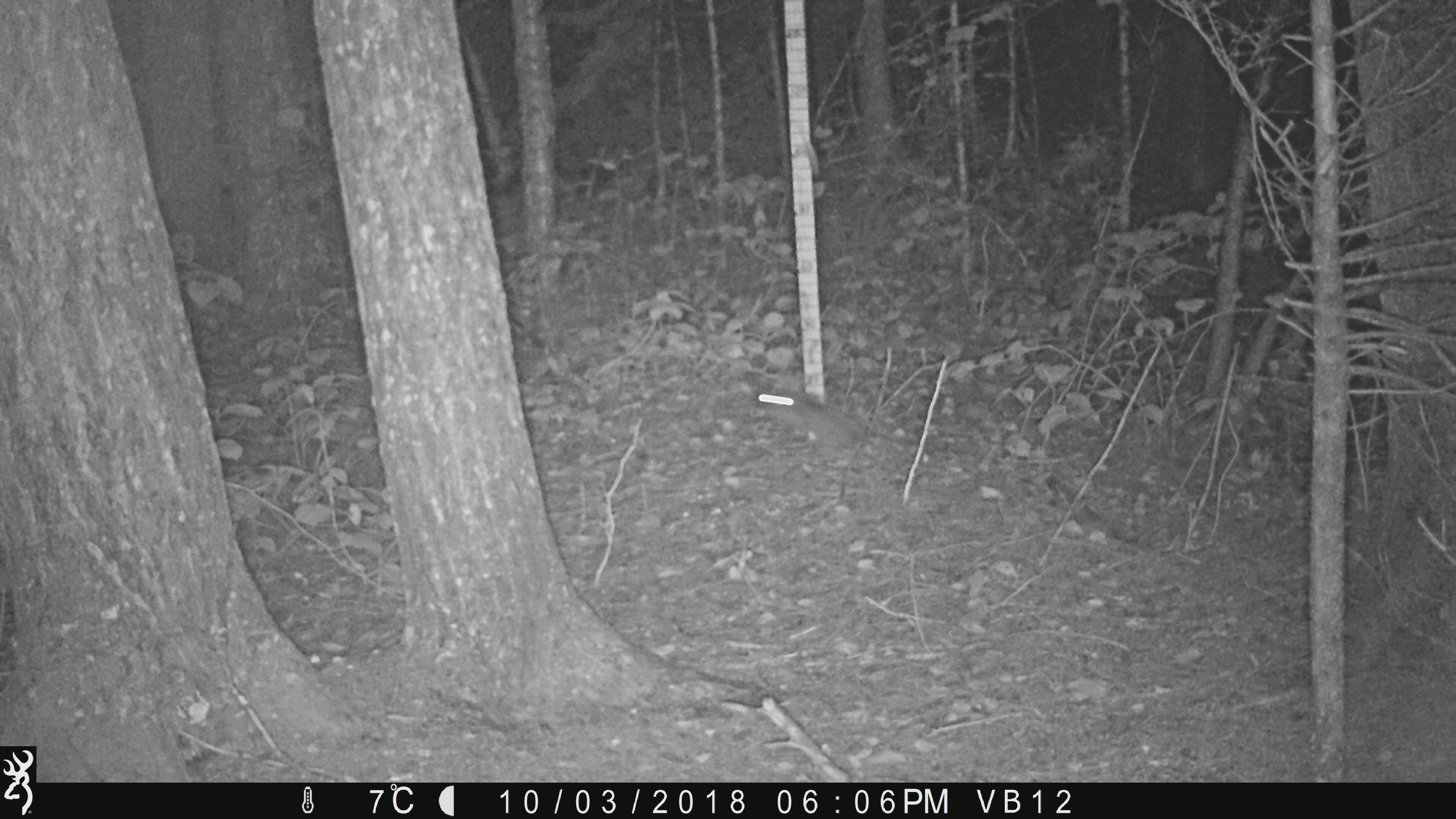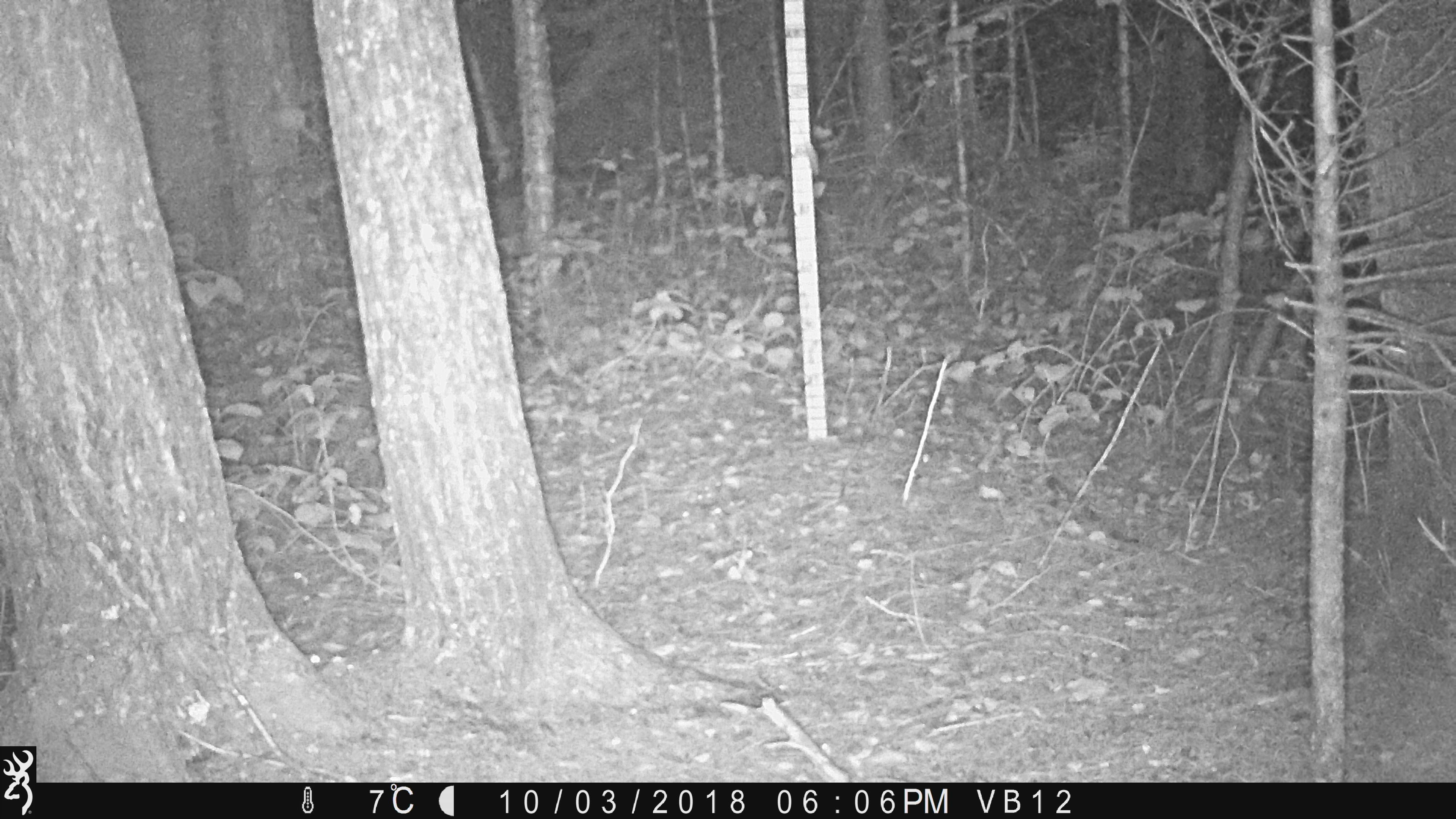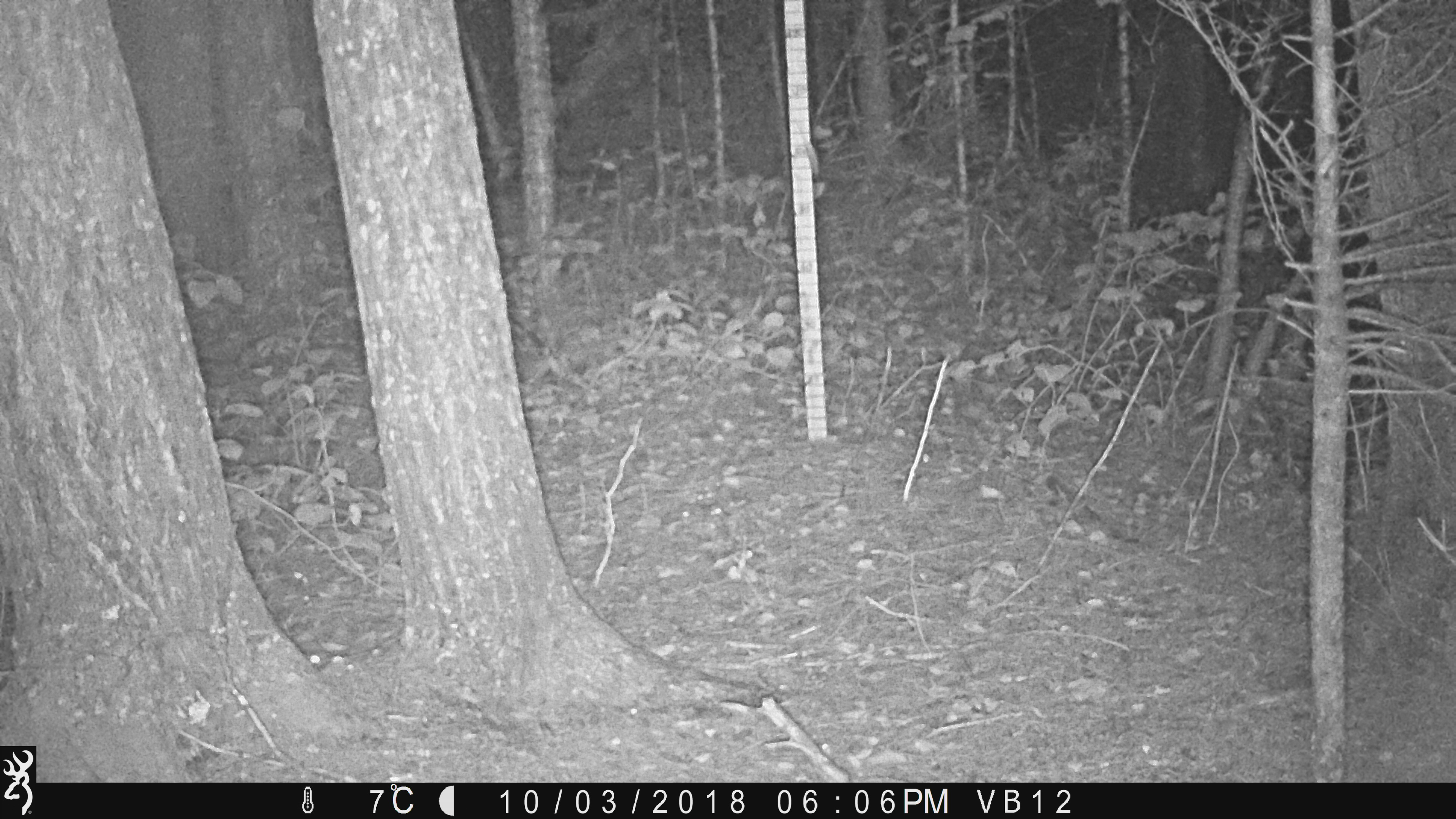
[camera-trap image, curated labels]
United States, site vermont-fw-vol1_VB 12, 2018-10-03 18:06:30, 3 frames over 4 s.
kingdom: Animalia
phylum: Chordata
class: Mammalia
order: Lagomorpha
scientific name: Lagomorpha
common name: rabbit or hare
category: rabbit or hare sp.